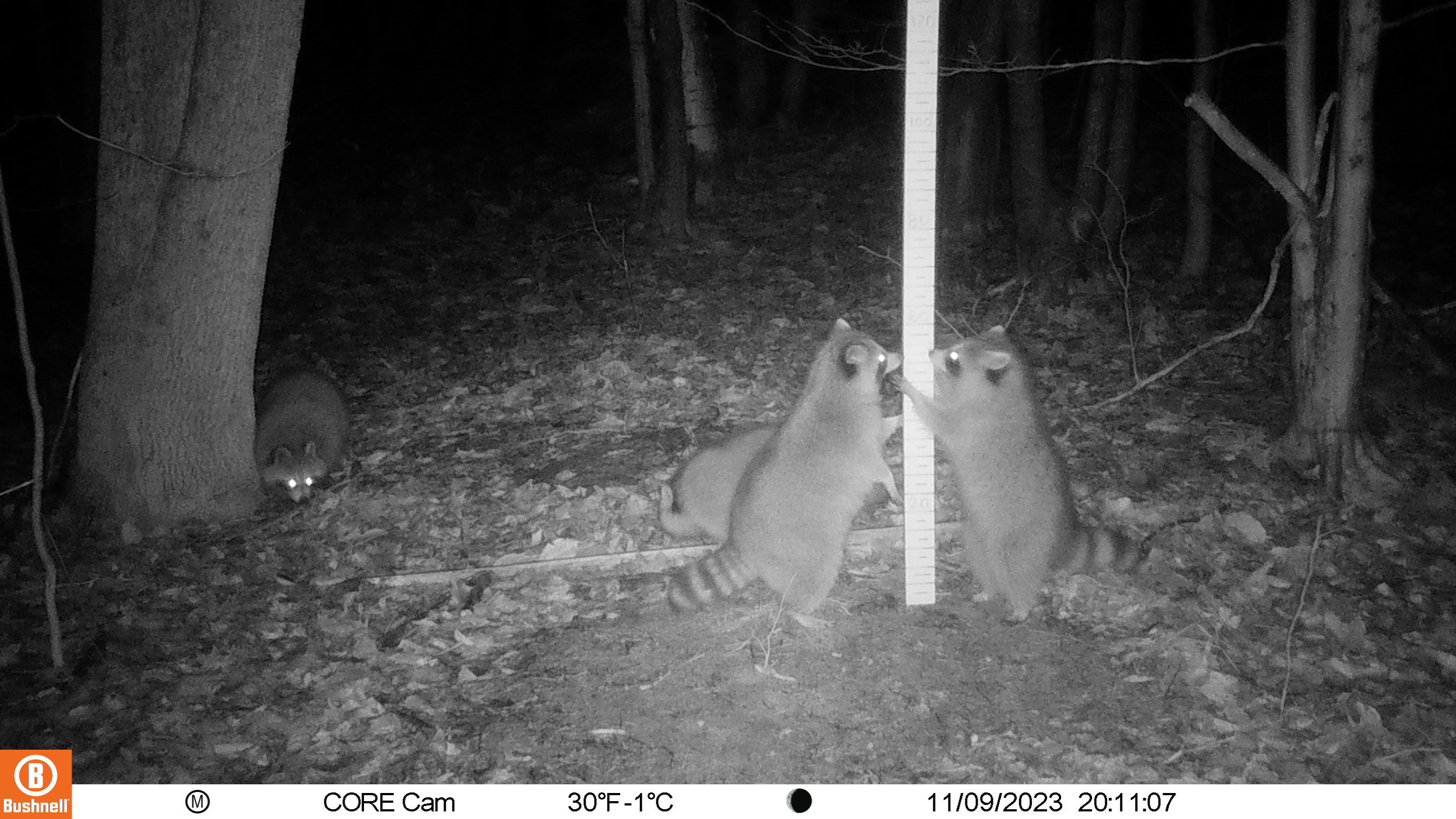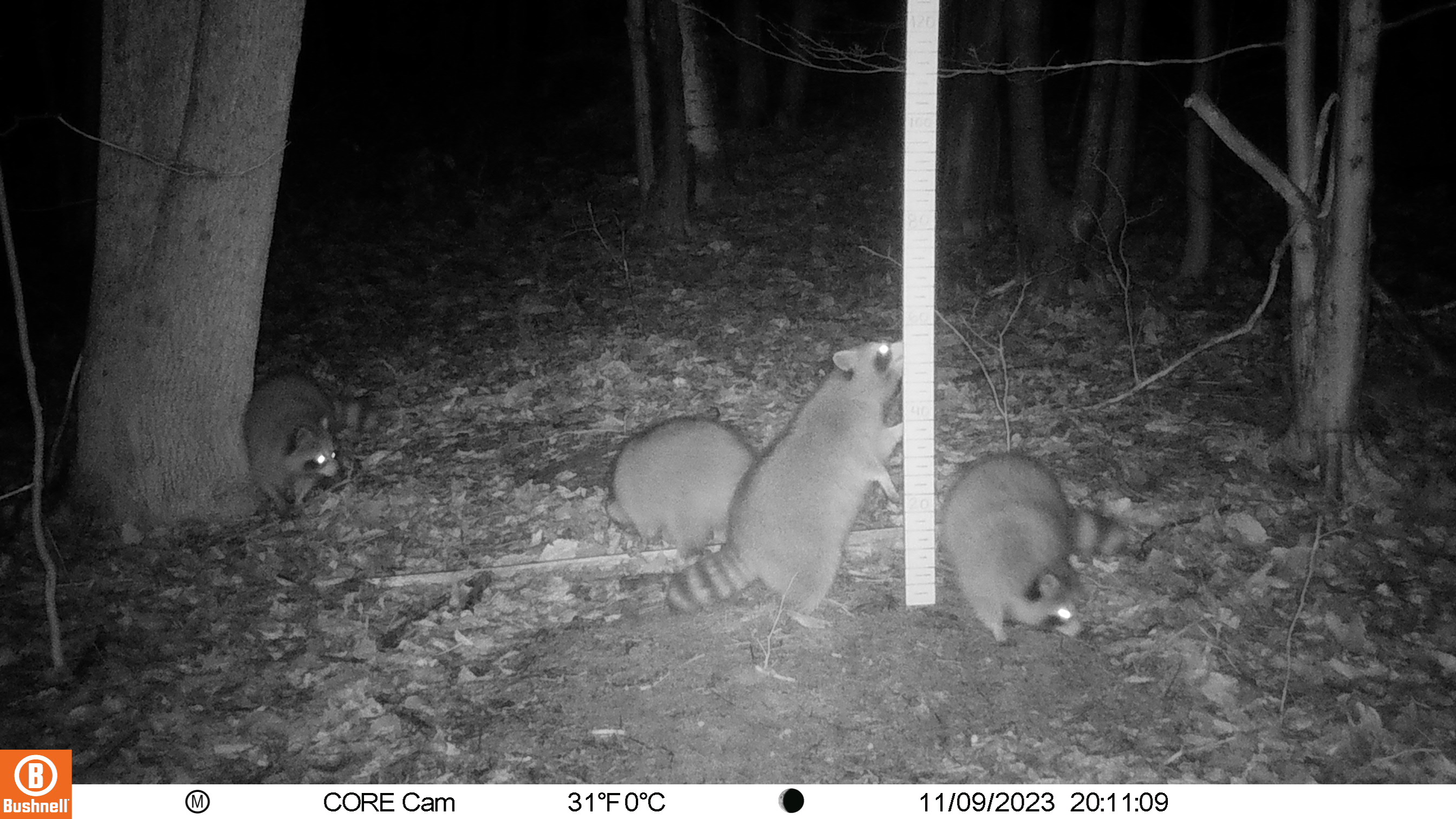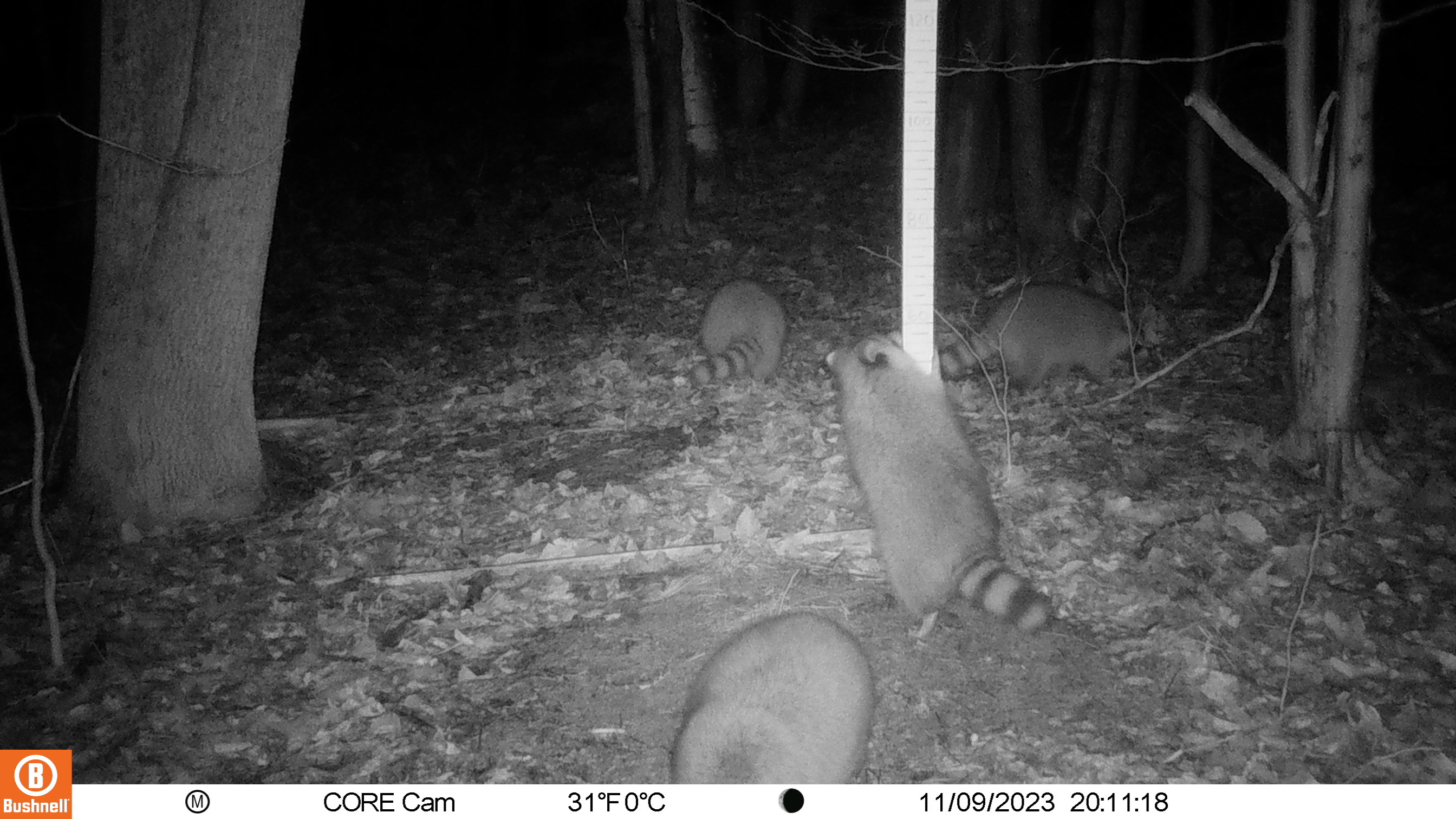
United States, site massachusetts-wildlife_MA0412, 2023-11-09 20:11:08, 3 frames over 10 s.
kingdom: Animalia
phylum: Chordata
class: Mammalia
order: Carnivora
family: Procyonidae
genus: Procyon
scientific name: Procyon lotor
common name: raccoon